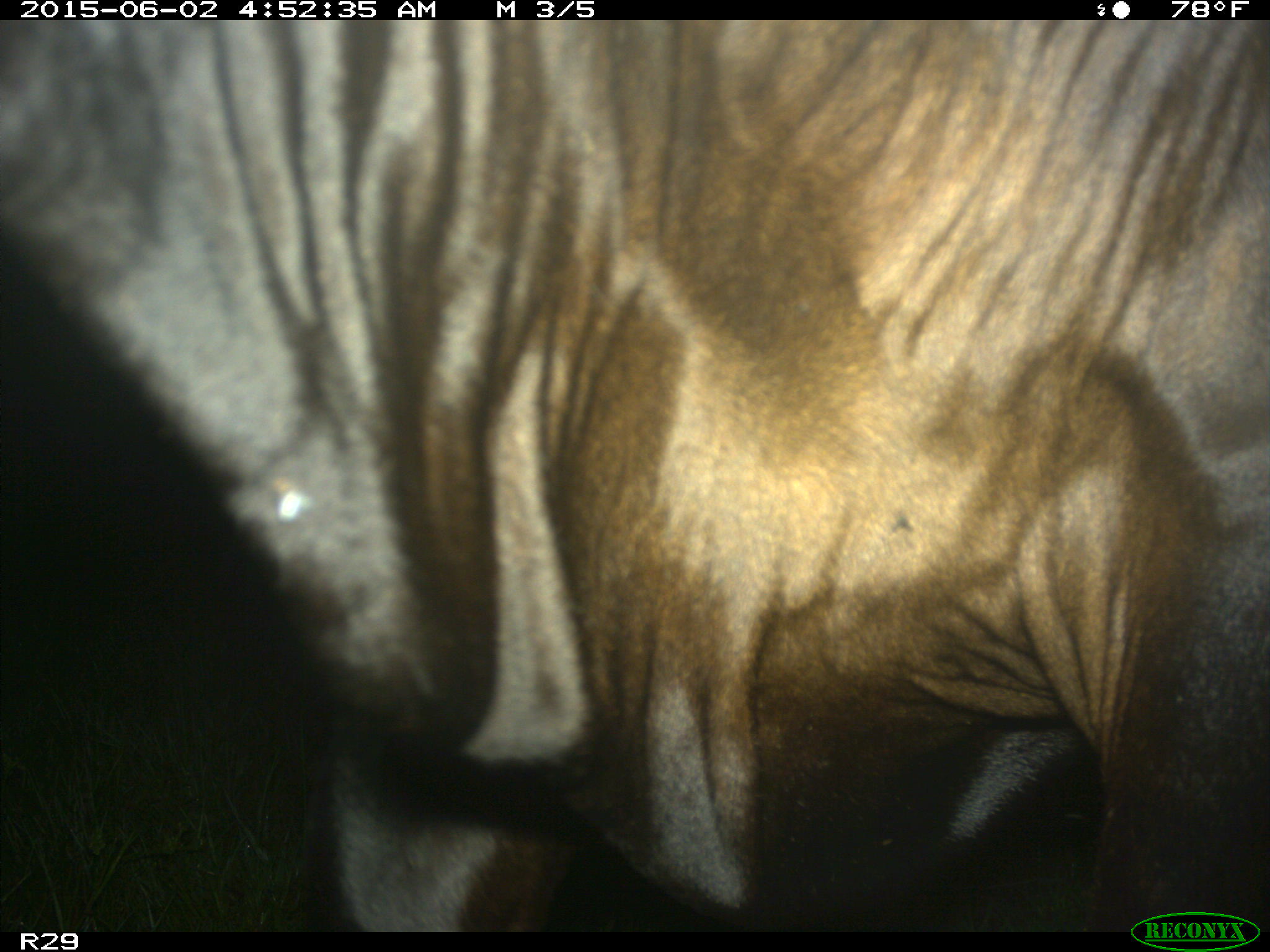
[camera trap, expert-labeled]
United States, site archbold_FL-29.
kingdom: Animalia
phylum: Chordata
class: Mammalia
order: Artiodactyla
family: Bovidae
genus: Bos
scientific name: Bos taurus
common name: domestic cow